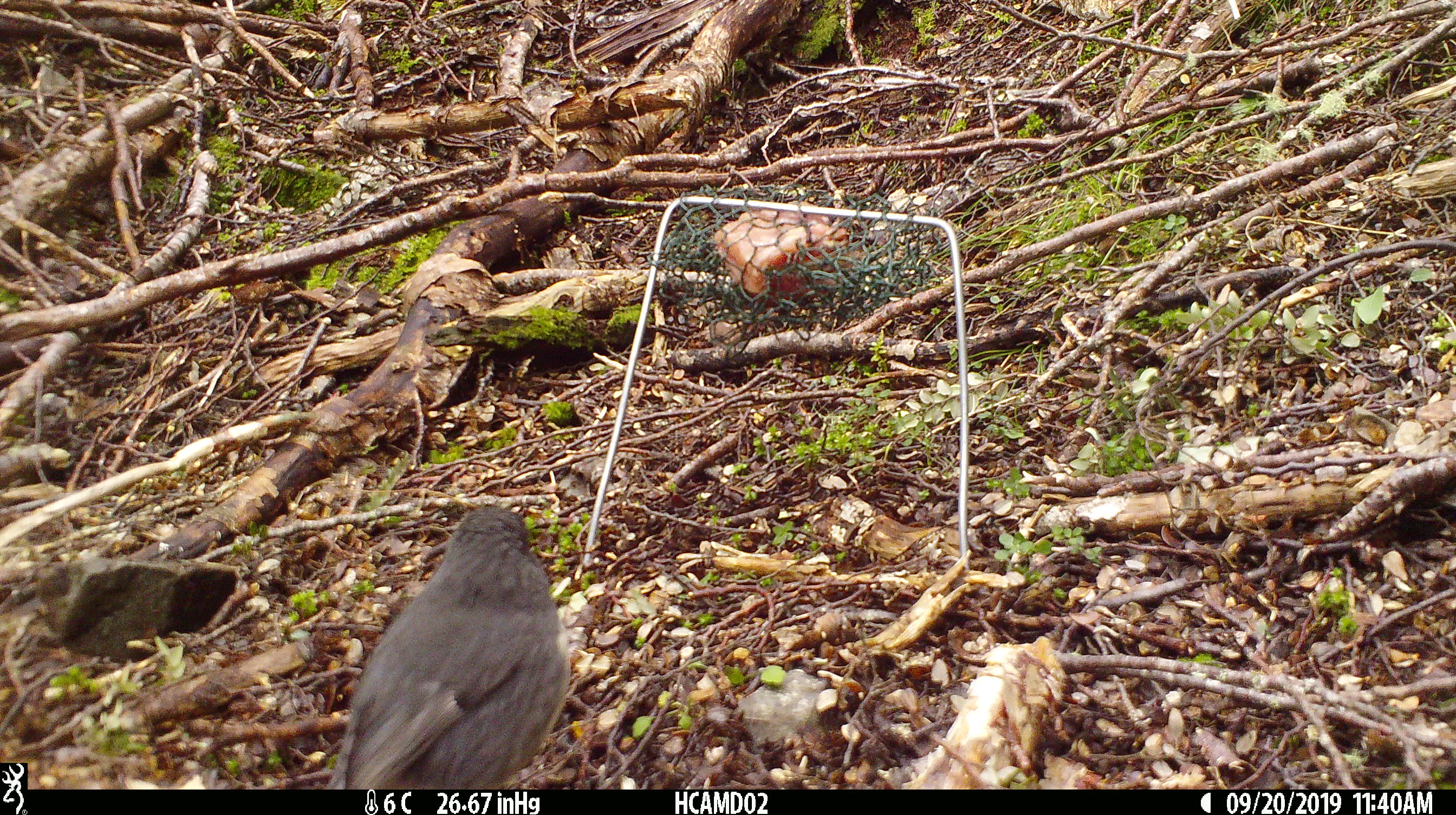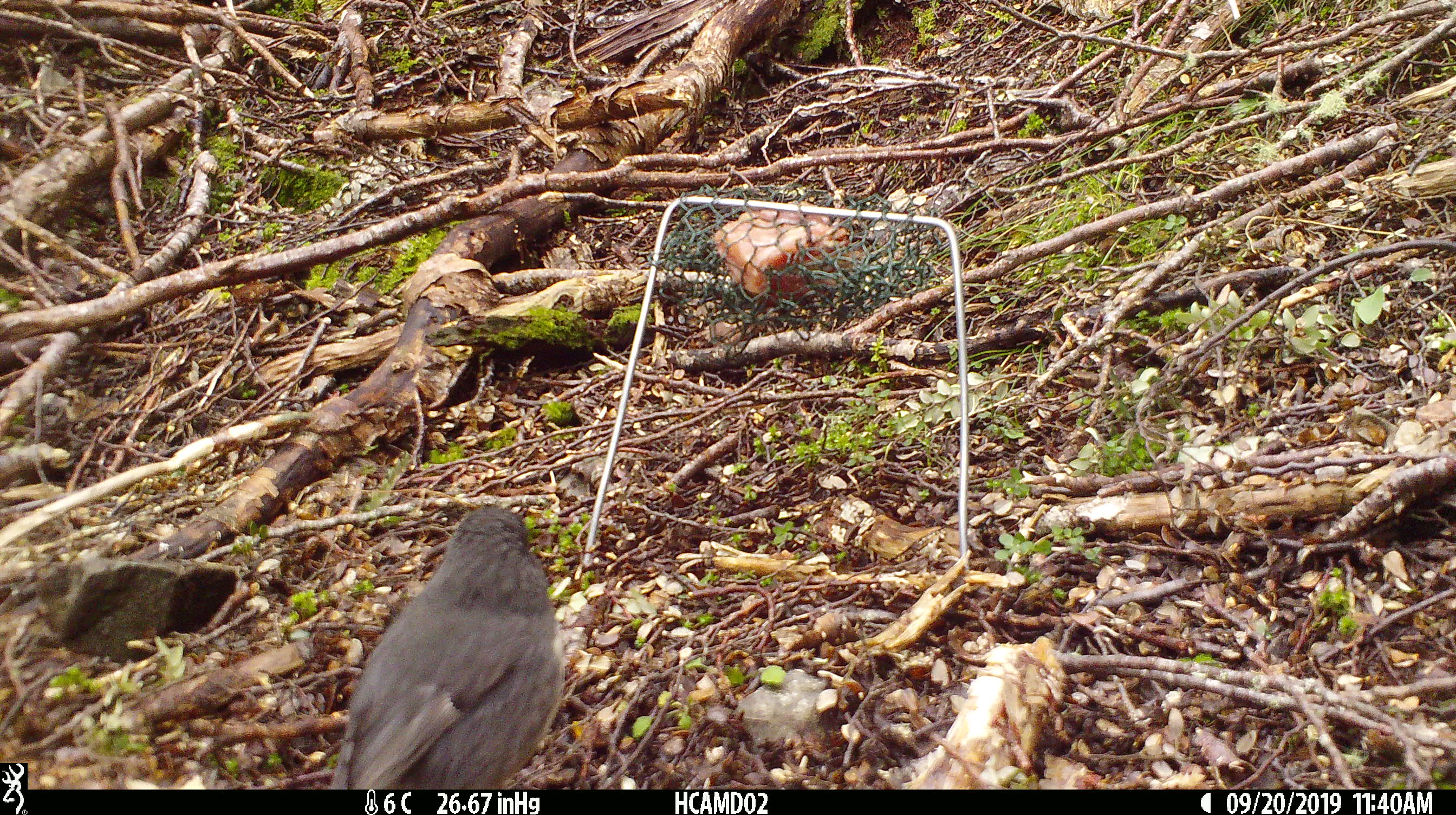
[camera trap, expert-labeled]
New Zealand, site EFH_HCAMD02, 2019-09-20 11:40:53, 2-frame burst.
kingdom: Animalia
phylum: Chordata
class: Aves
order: Passeriformes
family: Petroicidae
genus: Petroica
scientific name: Petroica australis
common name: new zealand robin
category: robin